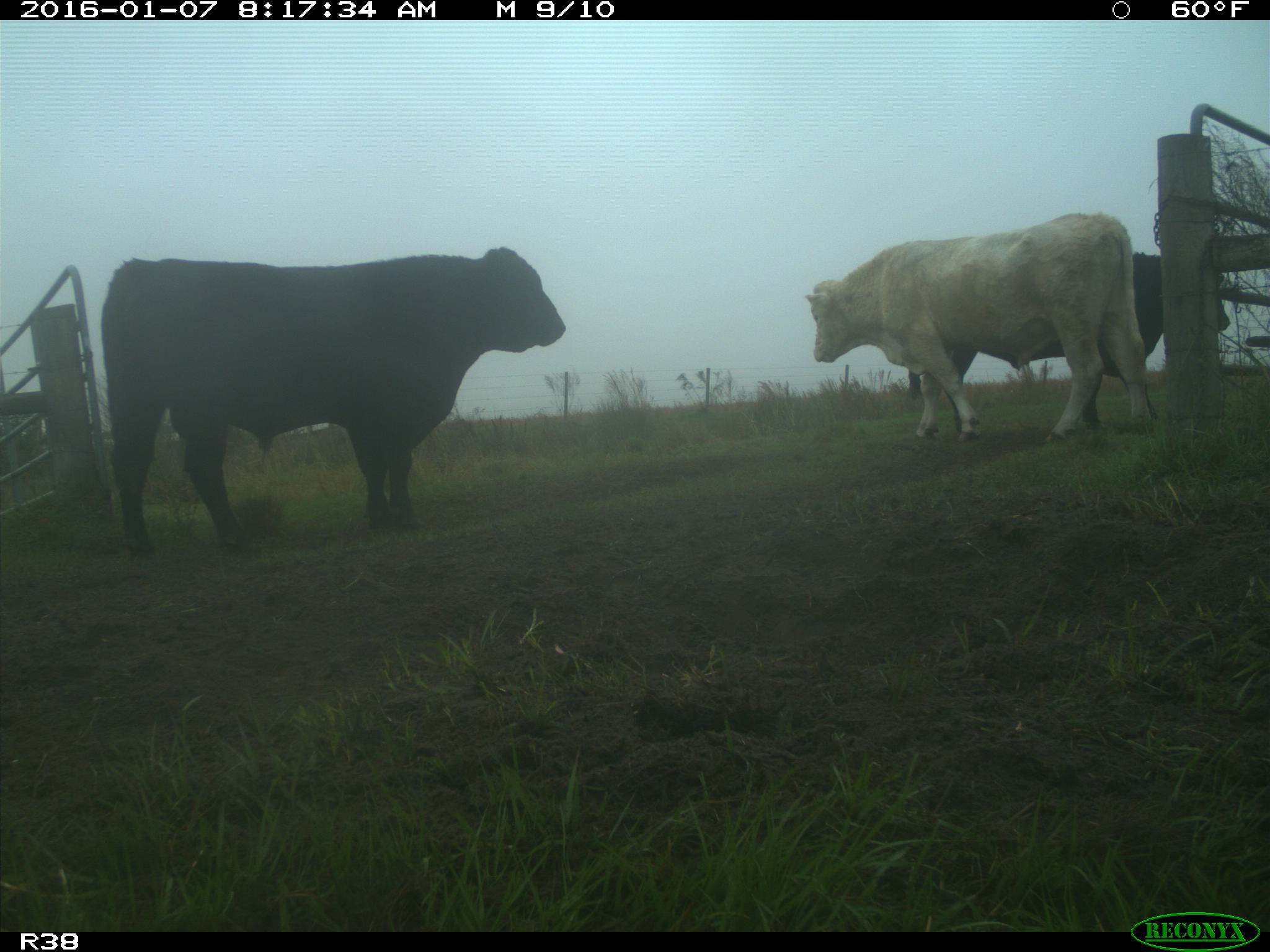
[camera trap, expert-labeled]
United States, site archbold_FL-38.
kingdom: Animalia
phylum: Chordata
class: Mammalia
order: Artiodactyla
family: Bovidae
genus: Bos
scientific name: Bos taurus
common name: domestic cow